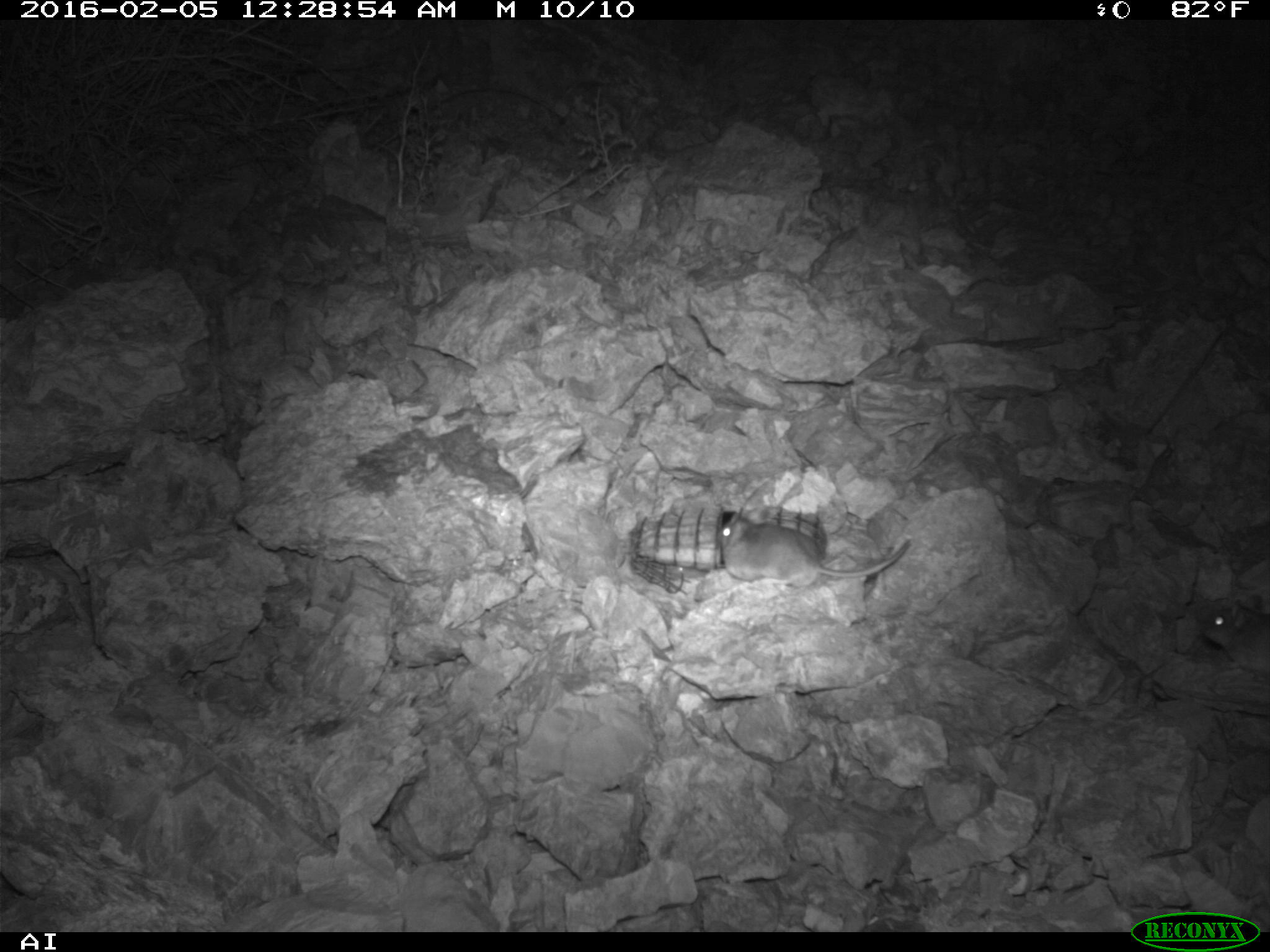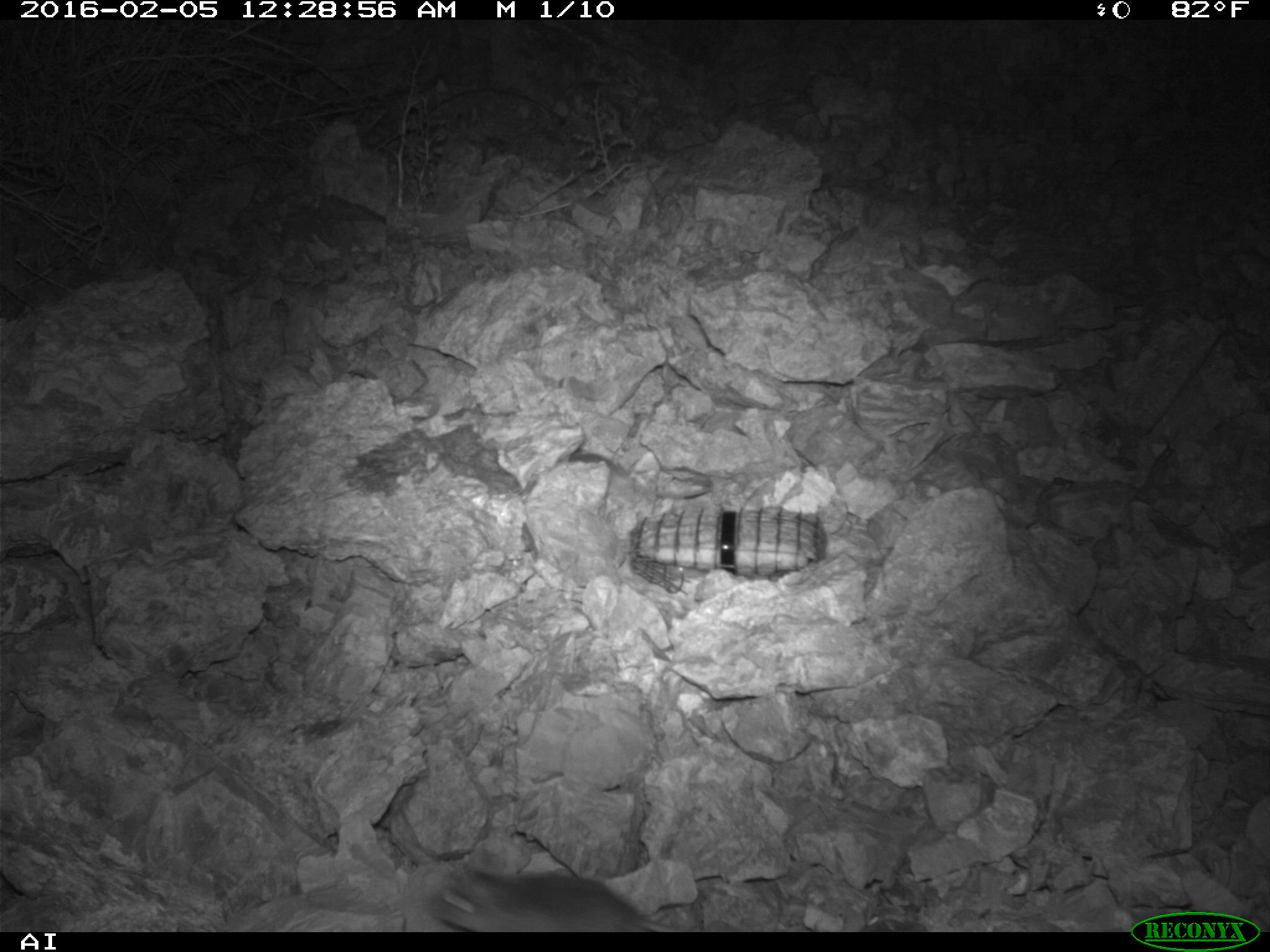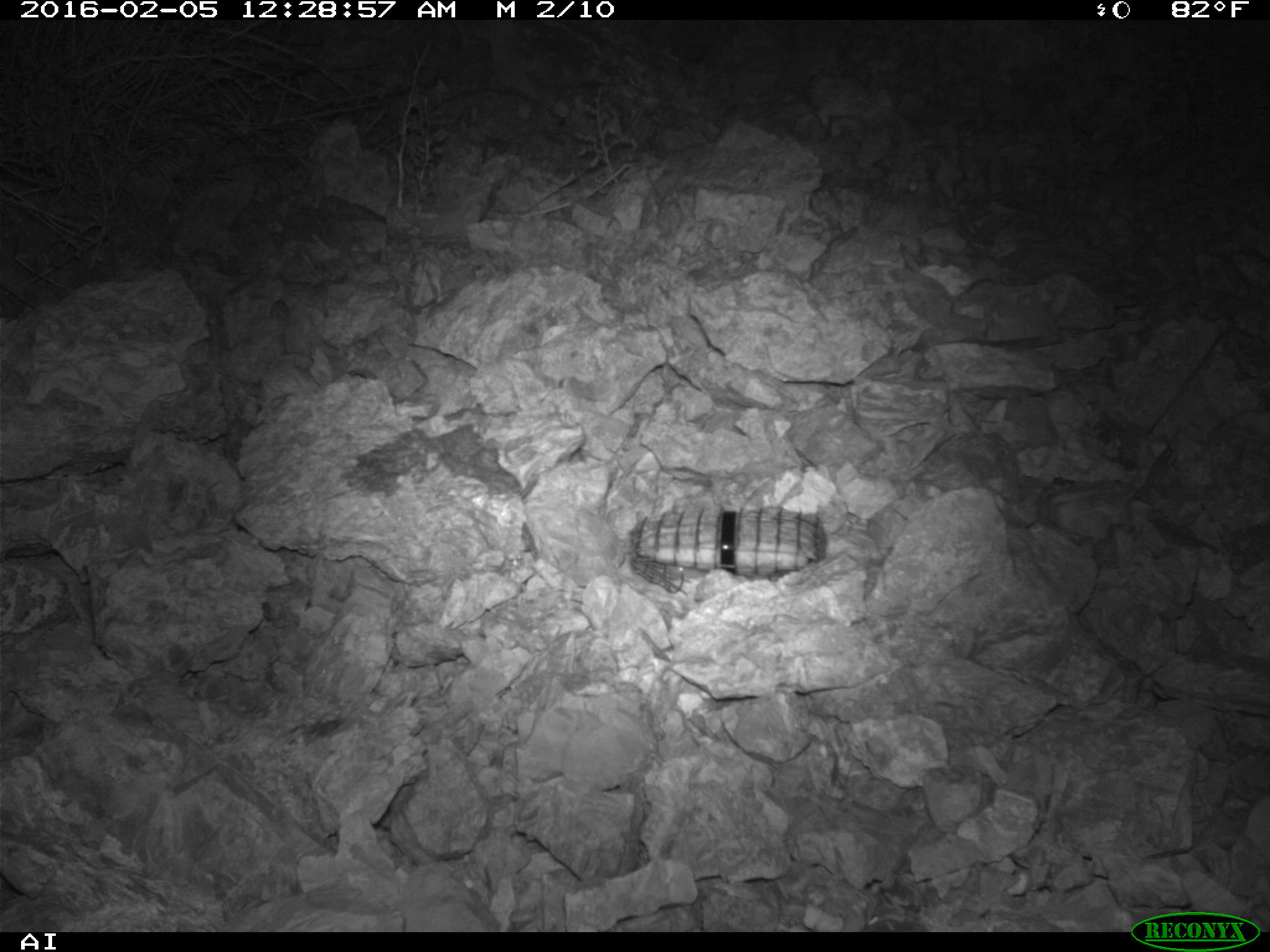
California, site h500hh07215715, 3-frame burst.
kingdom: Animalia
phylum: Chordata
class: Mammalia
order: Rodentia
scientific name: Rodentia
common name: rodent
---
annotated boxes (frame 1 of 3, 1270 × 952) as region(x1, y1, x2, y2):
rodent: region(719, 508, 912, 581); region(1191, 594, 1269, 671)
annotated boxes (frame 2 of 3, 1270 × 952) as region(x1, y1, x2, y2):
rodent: region(425, 868, 734, 930)